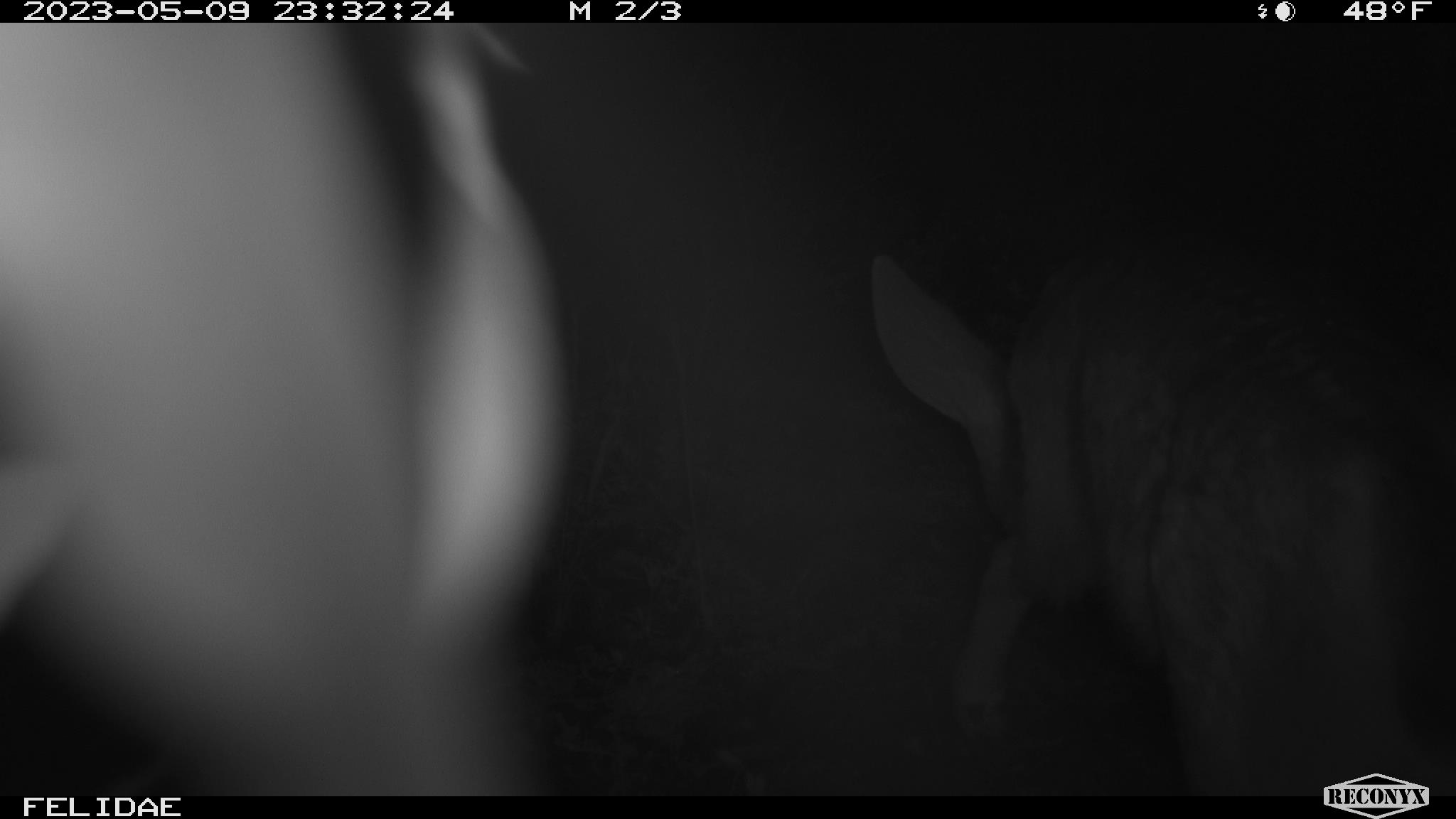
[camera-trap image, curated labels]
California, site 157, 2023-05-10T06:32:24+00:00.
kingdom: Animalia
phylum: Chordata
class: Mammalia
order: Artiodactyla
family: Cervidae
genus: Odocoileus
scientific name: Odocoileus hemionus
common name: mule deer